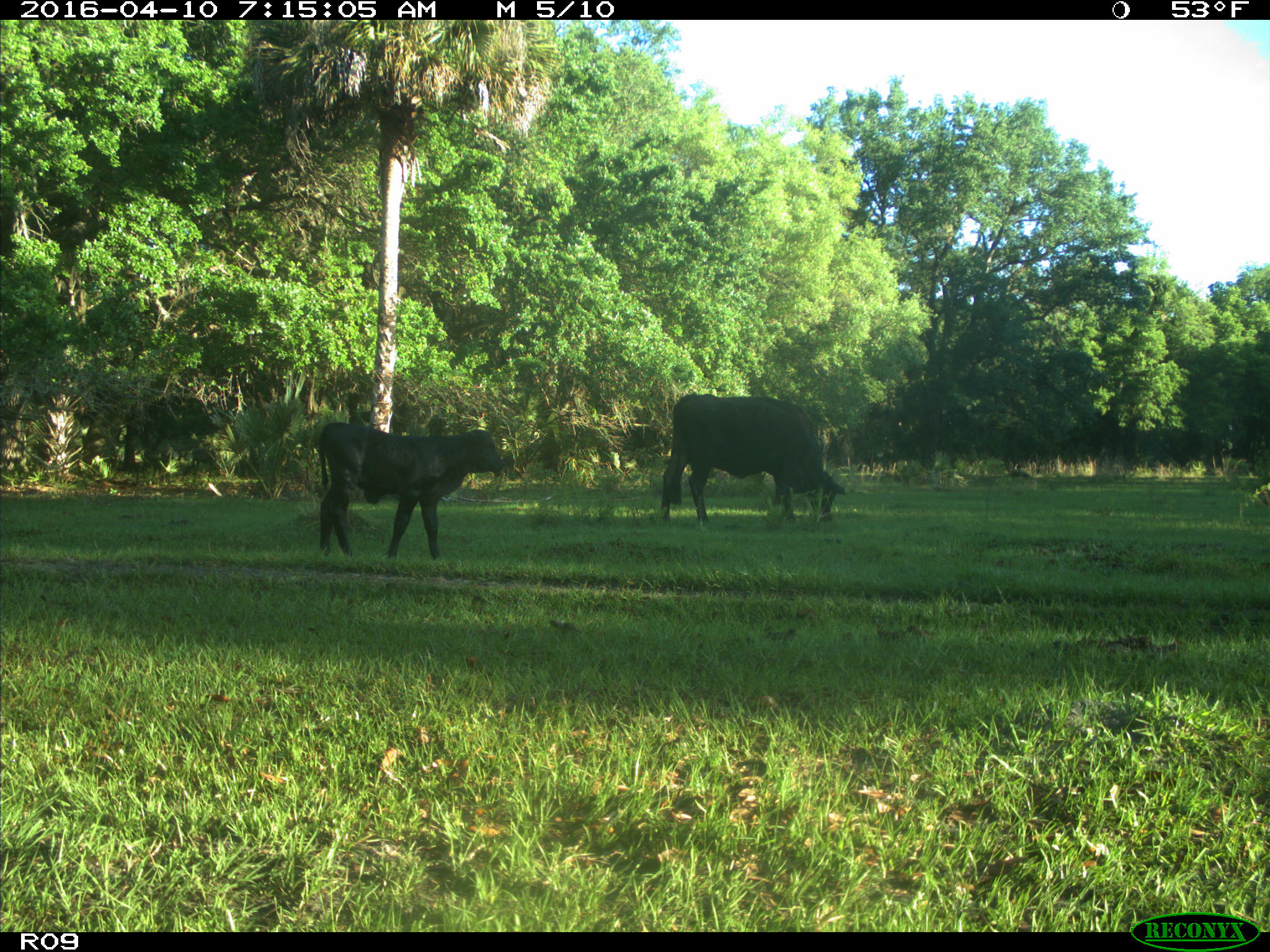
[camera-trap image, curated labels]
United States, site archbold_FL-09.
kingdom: Animalia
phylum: Chordata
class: Mammalia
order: Artiodactyla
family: Bovidae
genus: Bos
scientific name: Bos taurus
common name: domestic cow